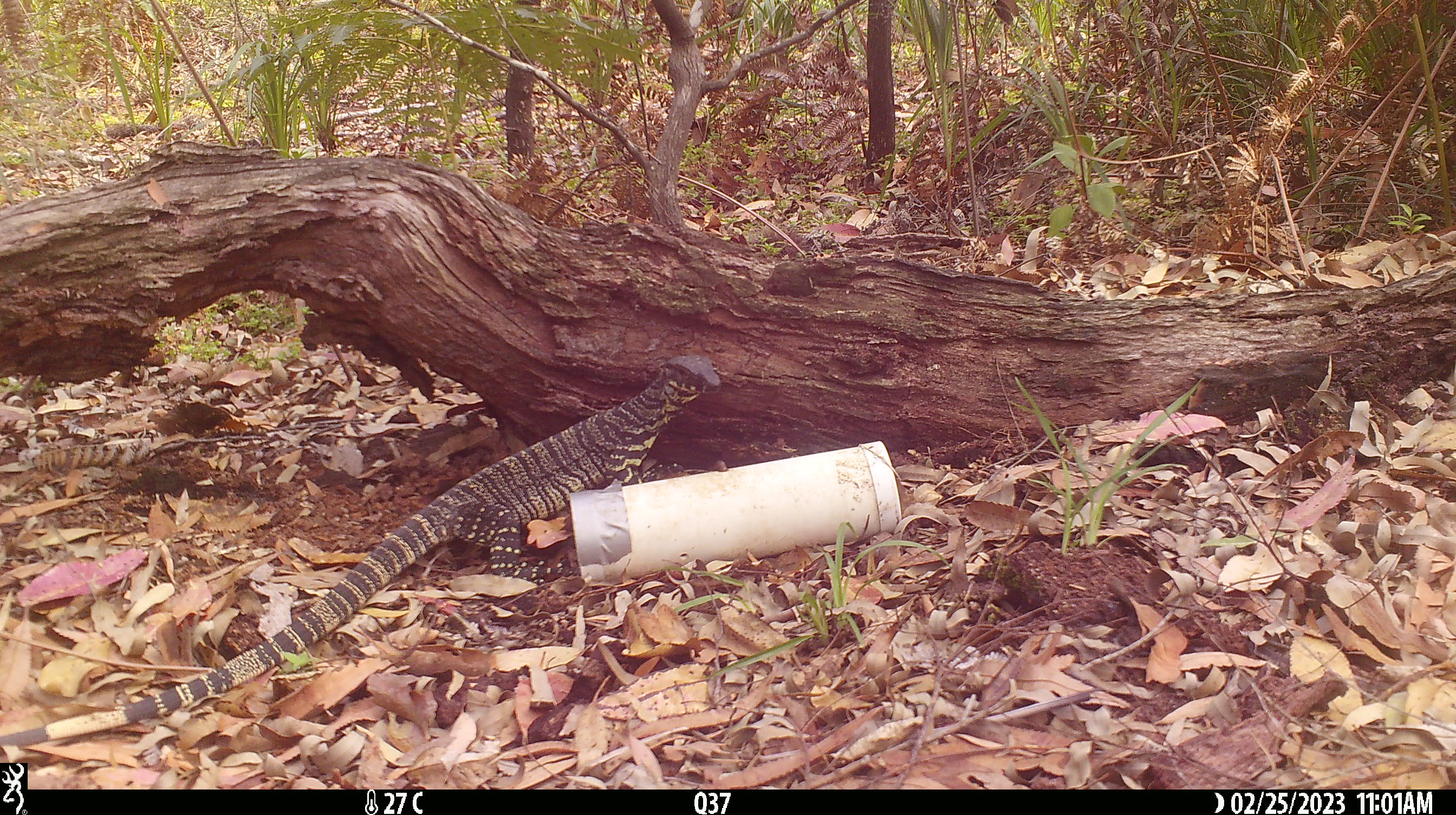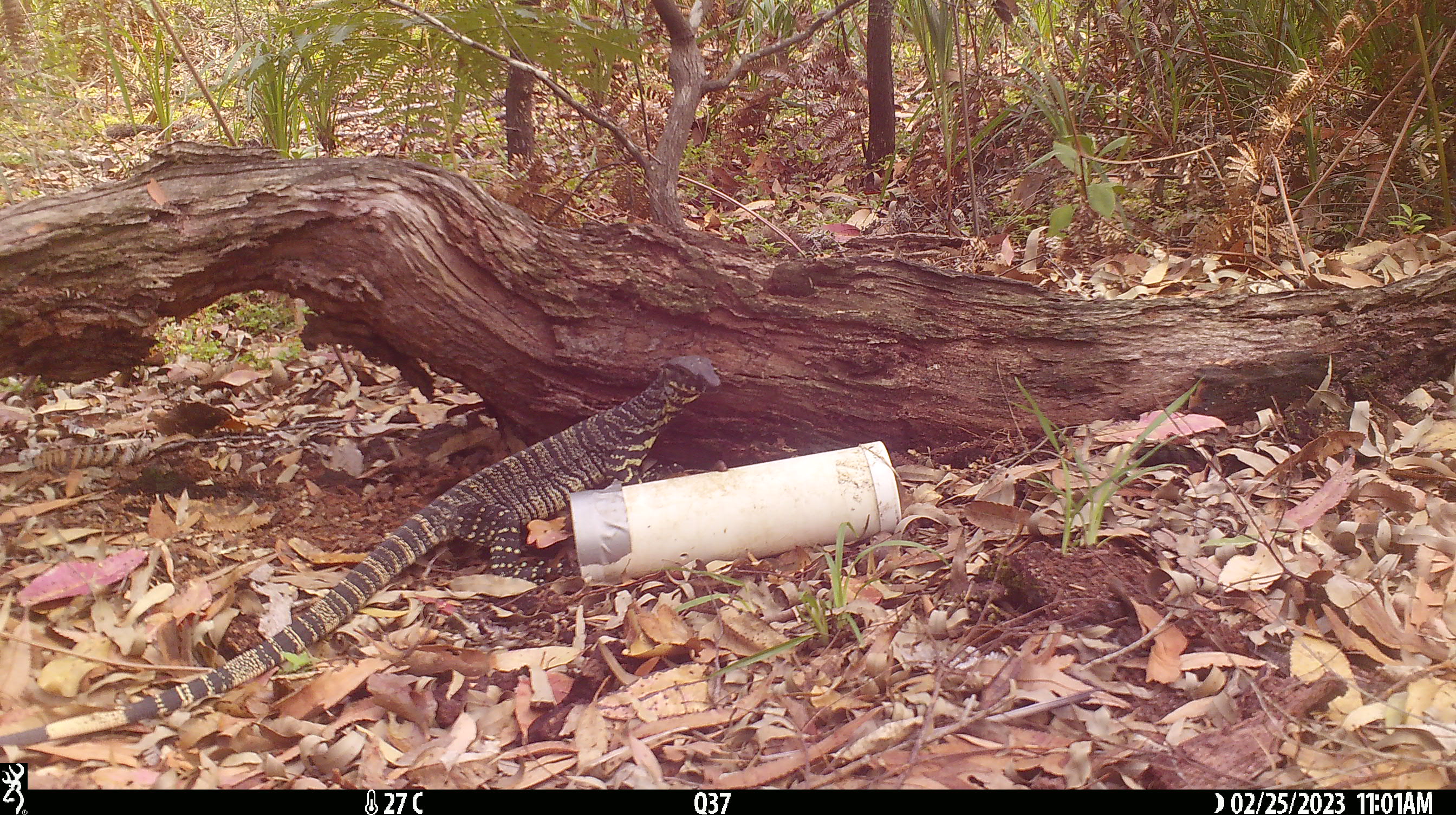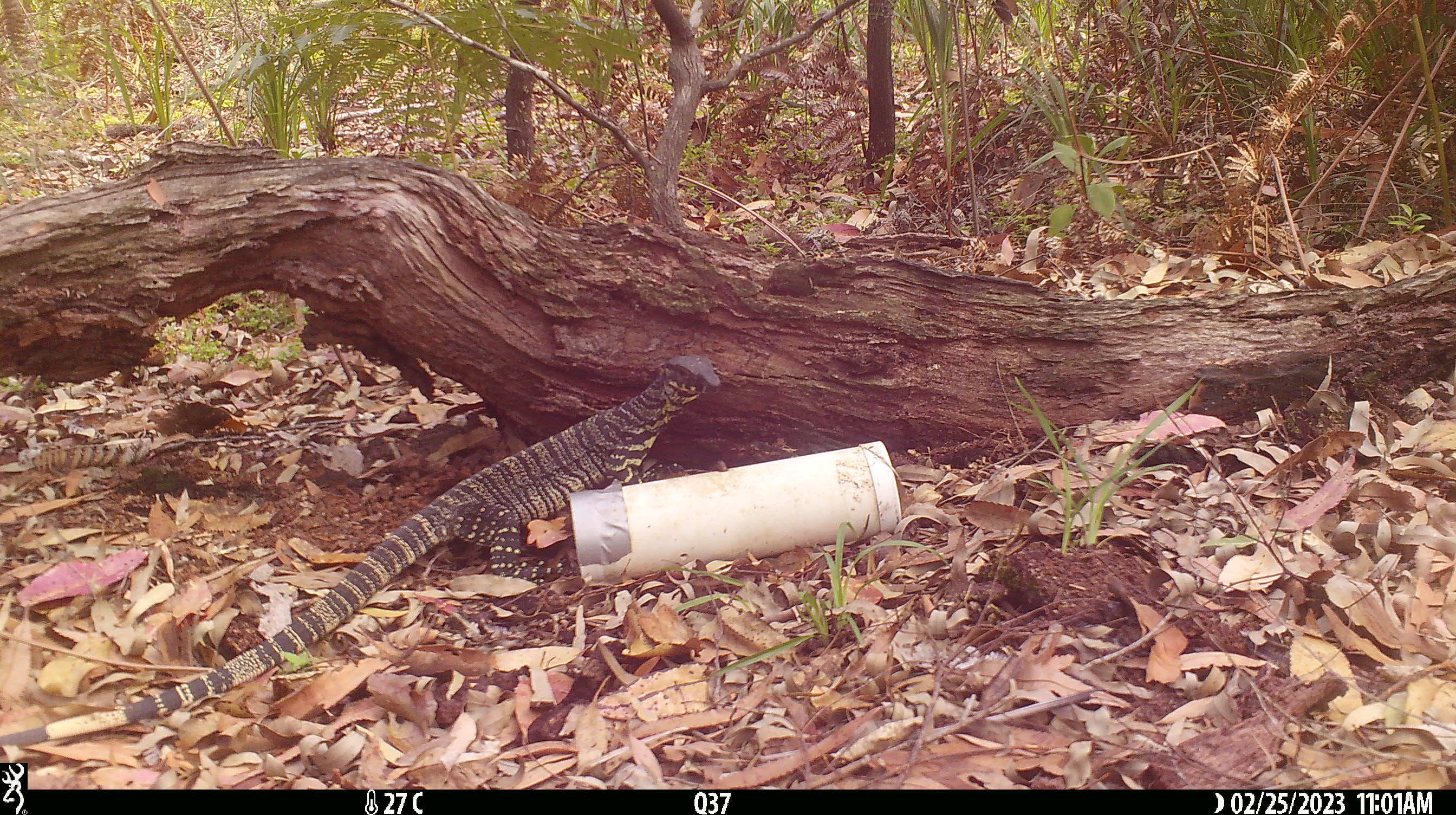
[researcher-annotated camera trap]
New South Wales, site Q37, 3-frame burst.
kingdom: Animalia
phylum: Chordata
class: Reptilia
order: Squamata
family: Varanidae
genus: Varanus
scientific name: Varanus varius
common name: lace monitor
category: goanna